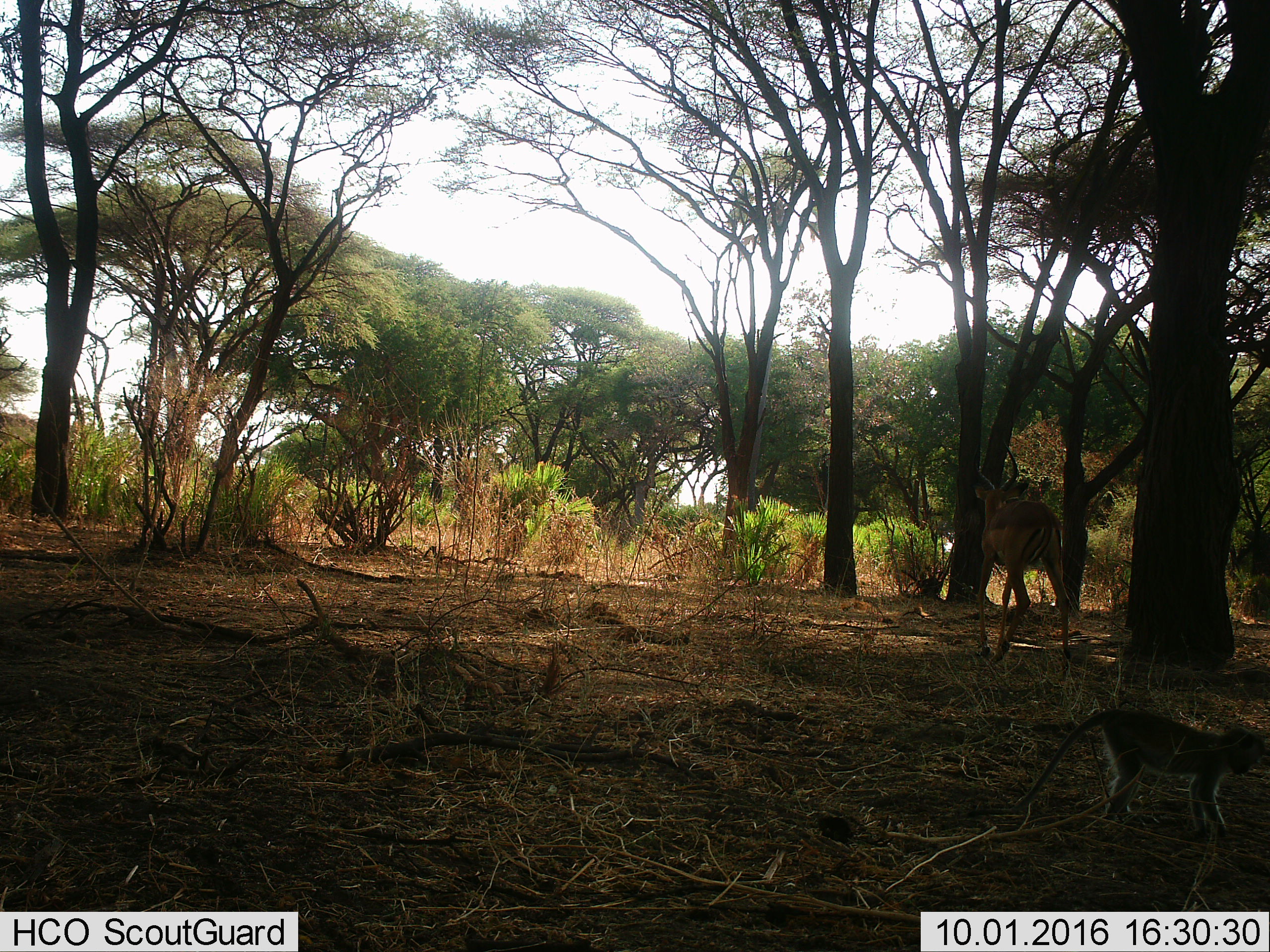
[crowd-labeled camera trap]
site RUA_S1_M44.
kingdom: Animalia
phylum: Chordata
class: Mammalia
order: Artiodactyla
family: Bovidae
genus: Aepyceros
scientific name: Aepyceros melampus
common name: impala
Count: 1.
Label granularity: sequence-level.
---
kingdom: Animalia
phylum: Chordata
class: Mammalia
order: Primates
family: Cercopithecidae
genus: Chlorocebus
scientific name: Chlorocebus pygerythrus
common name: vervet monkey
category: monkeyvervet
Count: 1.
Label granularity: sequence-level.